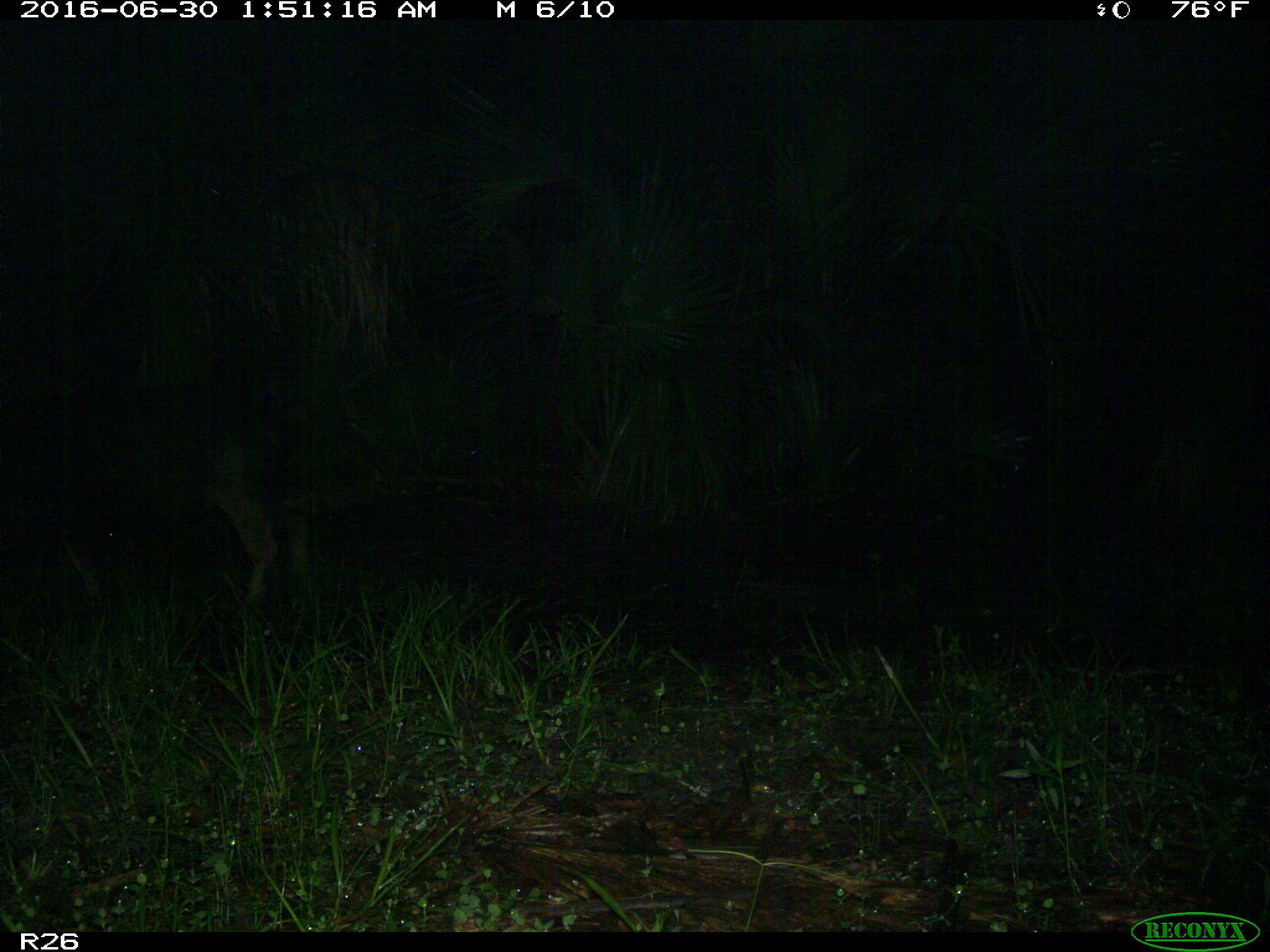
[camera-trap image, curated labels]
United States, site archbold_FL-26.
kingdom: Animalia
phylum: Chordata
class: Mammalia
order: Artiodactyla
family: Suidae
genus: Sus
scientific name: Sus scrofa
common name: wild boar